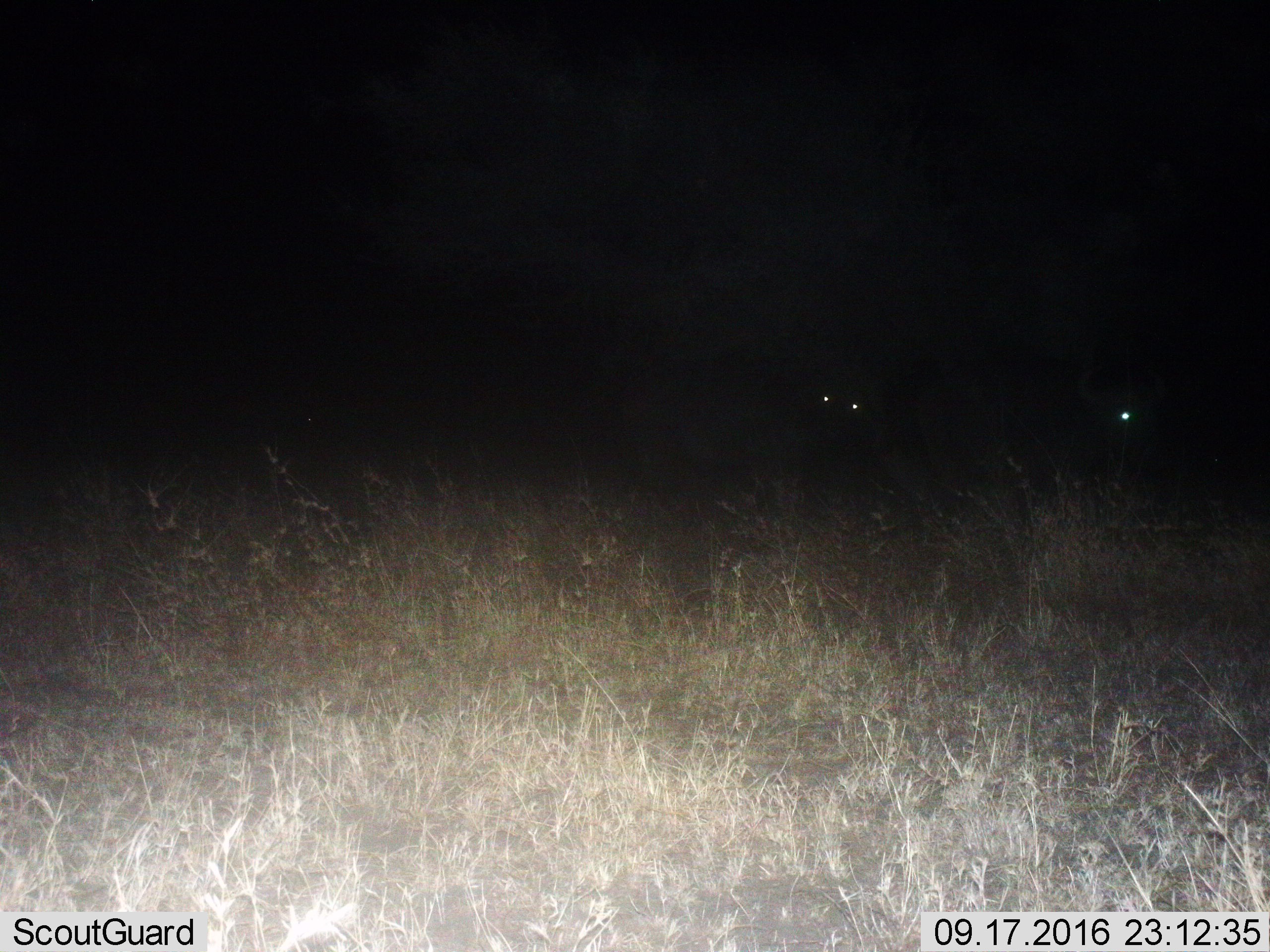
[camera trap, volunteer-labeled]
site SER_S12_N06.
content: unidentified animal